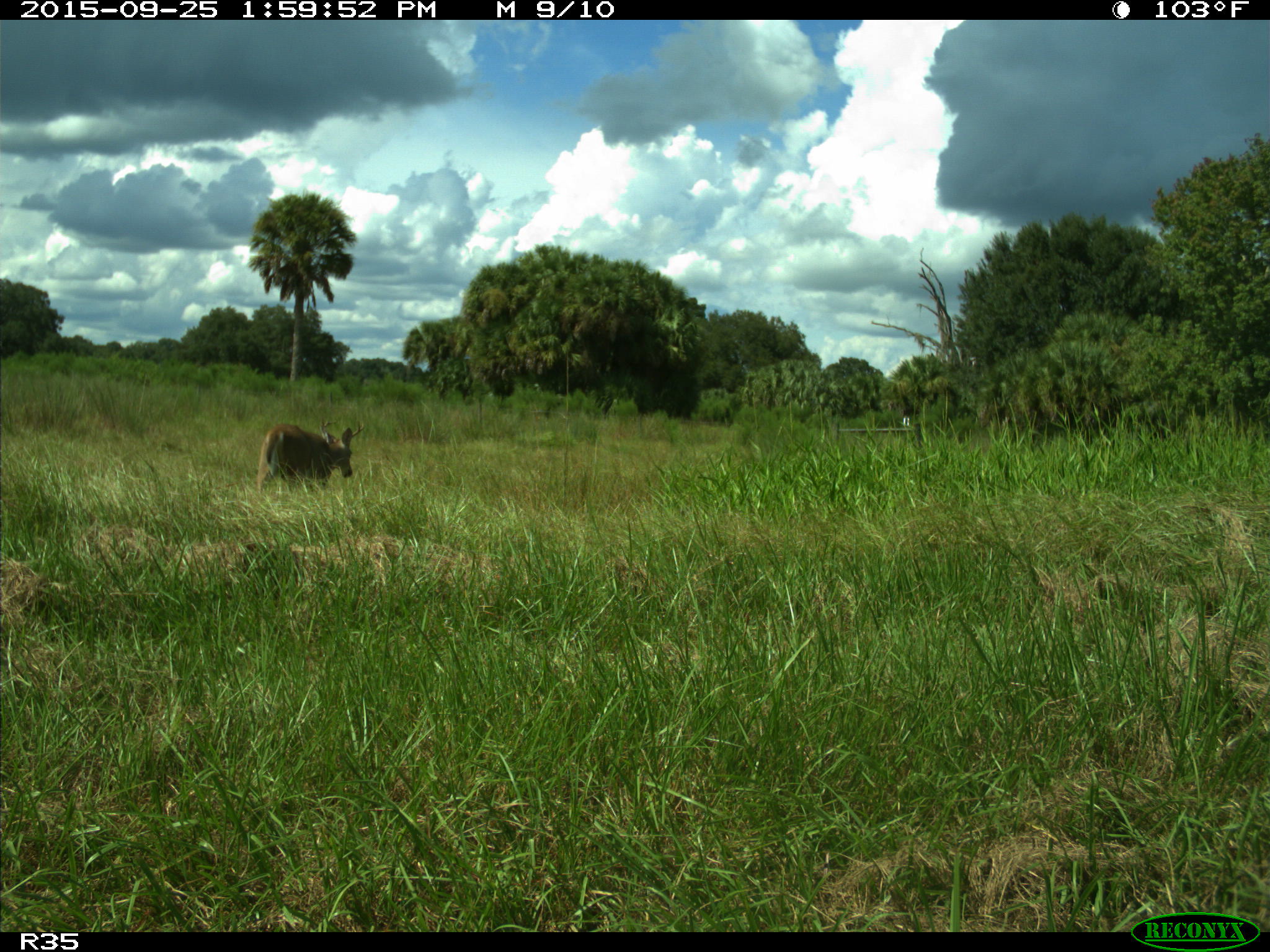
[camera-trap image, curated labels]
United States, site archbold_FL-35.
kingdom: Animalia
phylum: Chordata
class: Mammalia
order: Artiodactyla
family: Cervidae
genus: Odocoileus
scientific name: Odocoileus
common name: deer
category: unidentified deer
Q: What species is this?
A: Unidentified deer (deer) (Odocoileus).